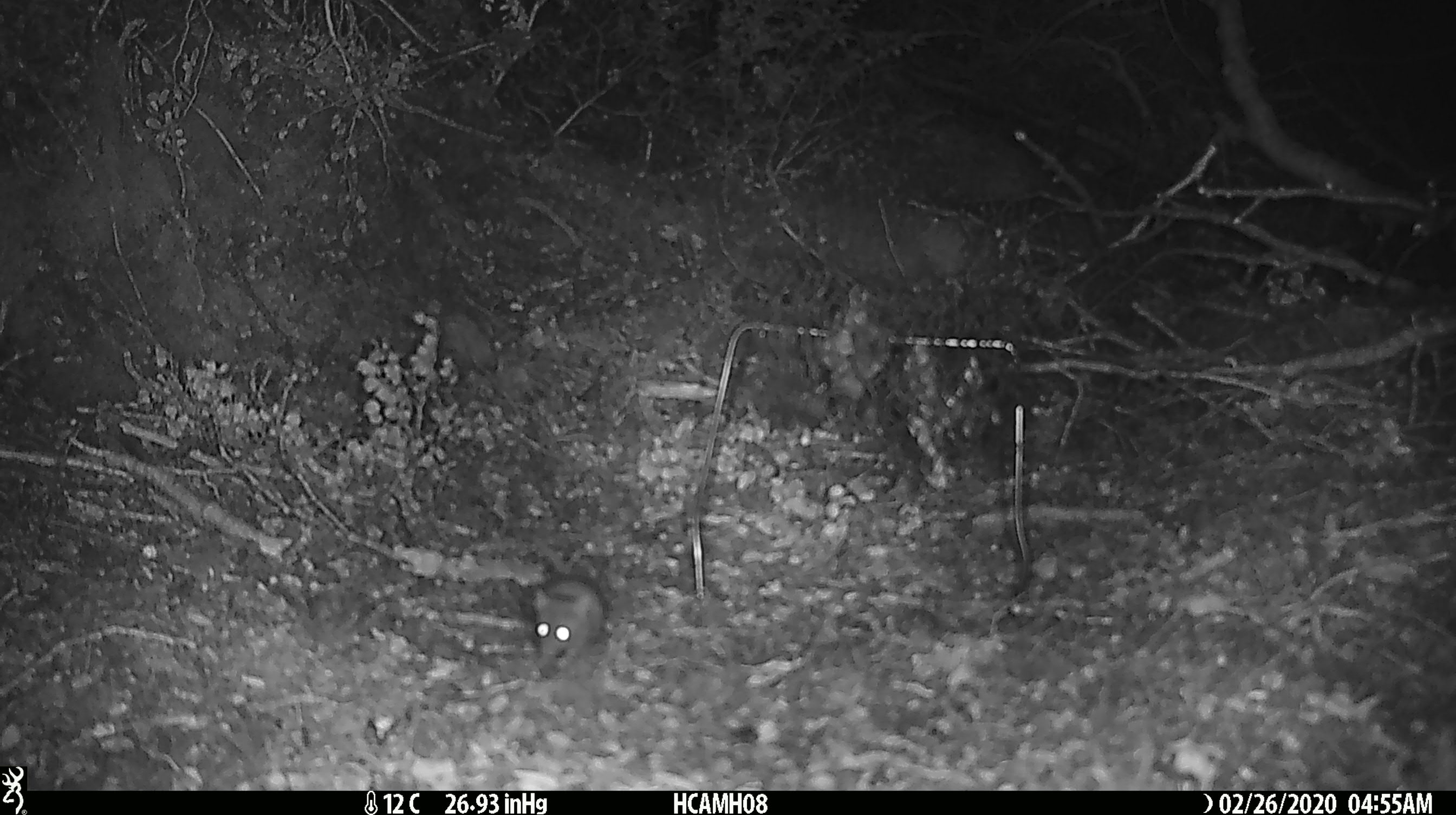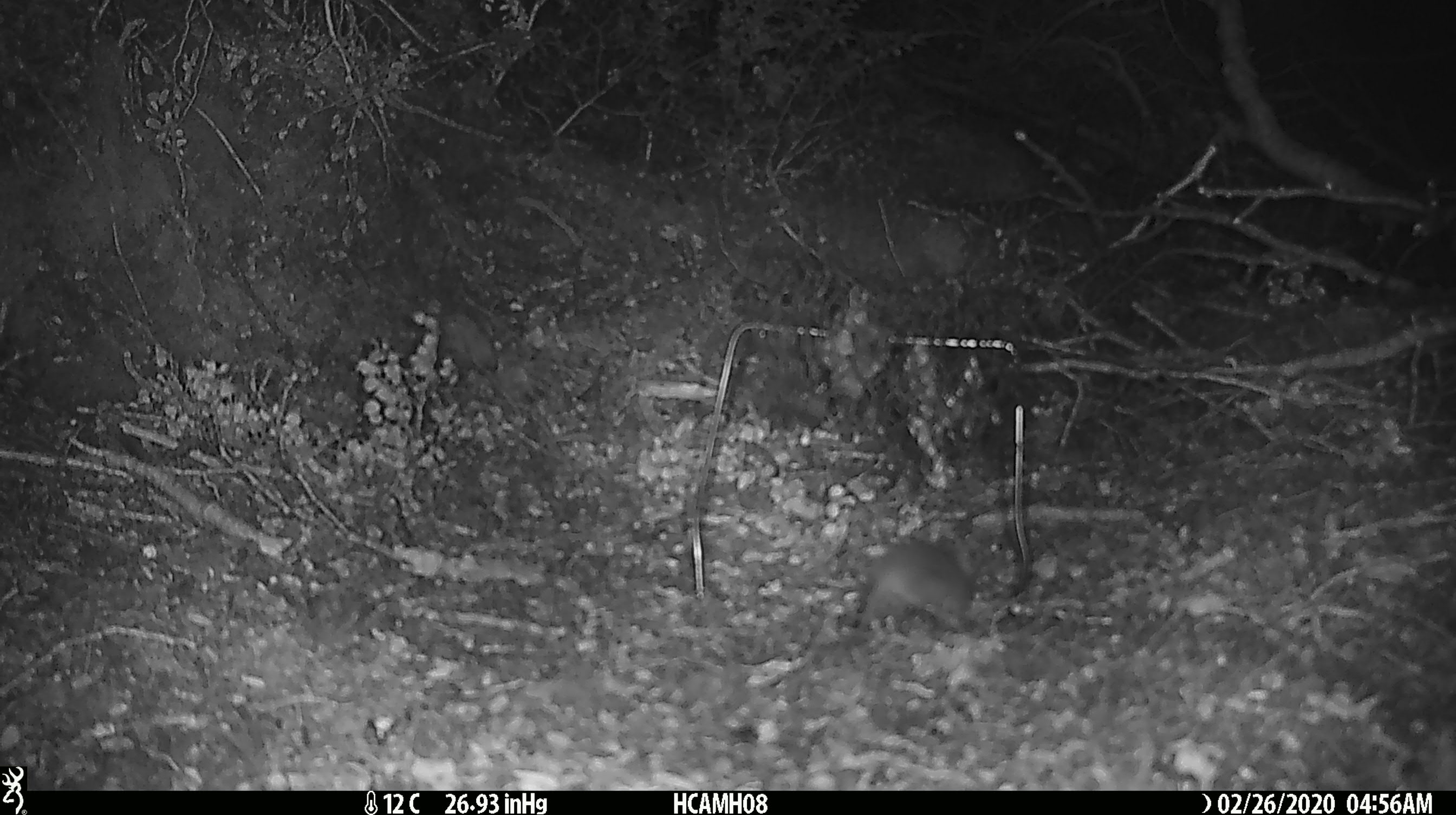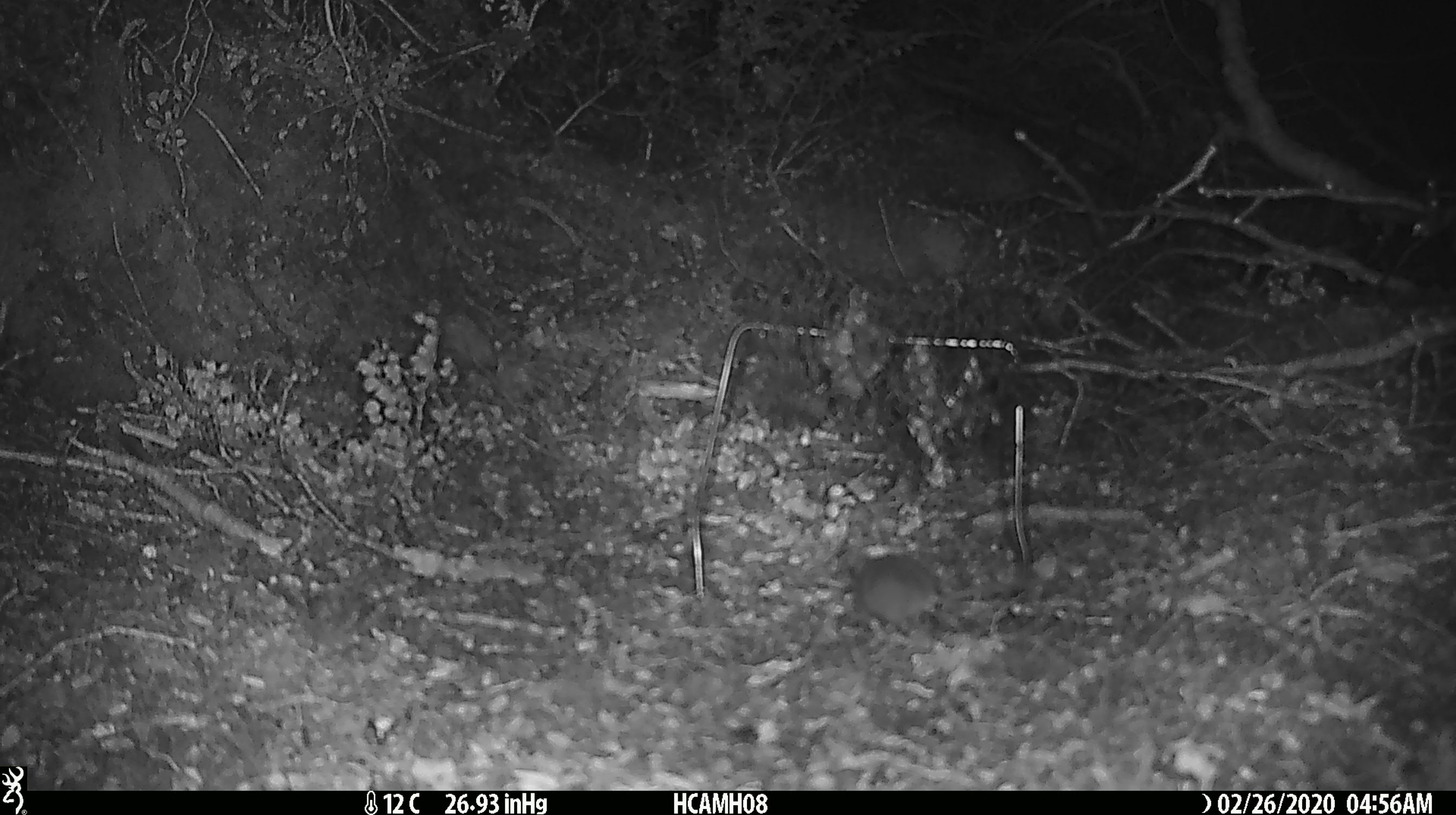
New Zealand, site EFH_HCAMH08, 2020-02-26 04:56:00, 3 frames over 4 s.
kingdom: Animalia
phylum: Chordata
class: Mammalia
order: Rodentia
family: Muridae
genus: Mus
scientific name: Mus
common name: mouse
Mouse (Mus).